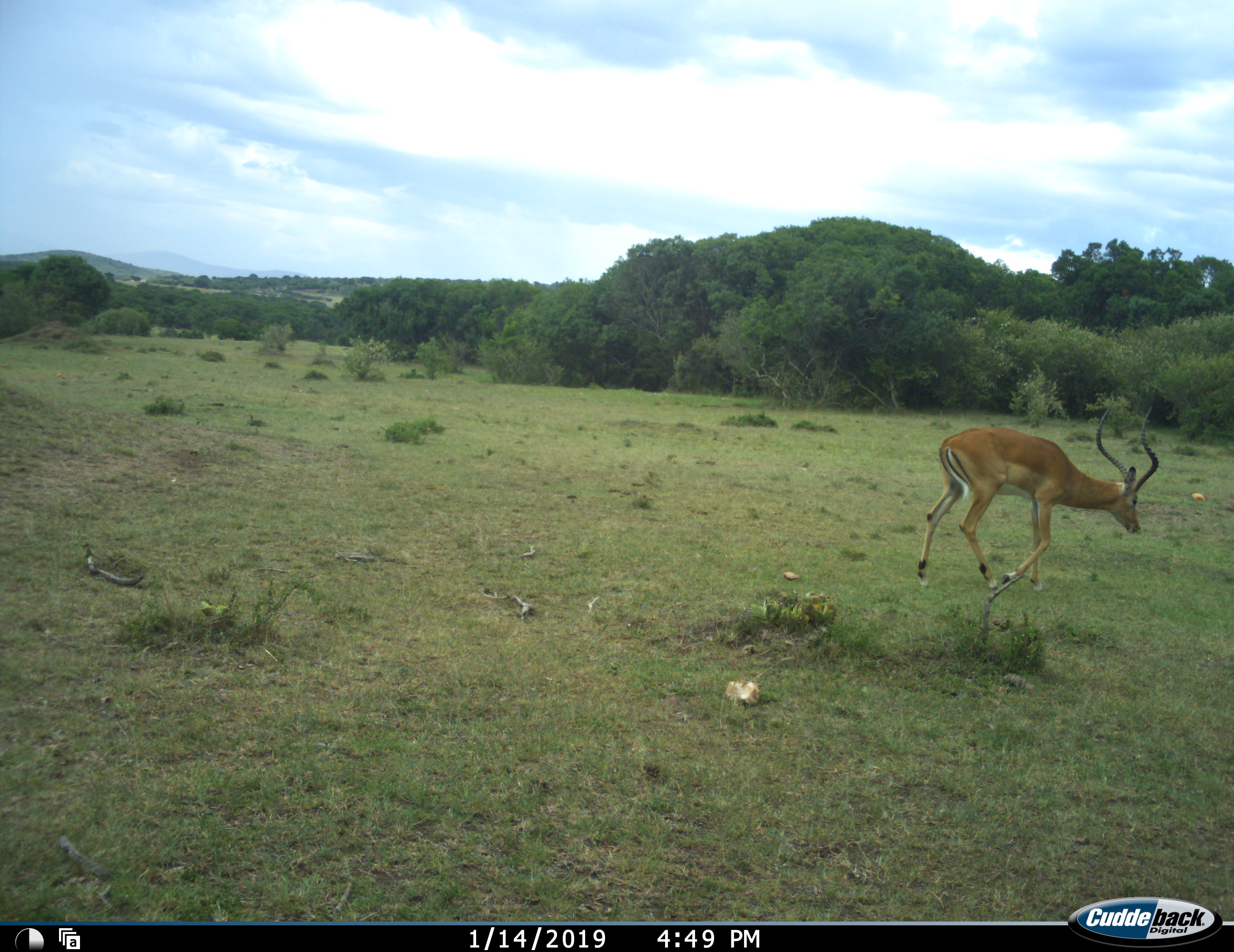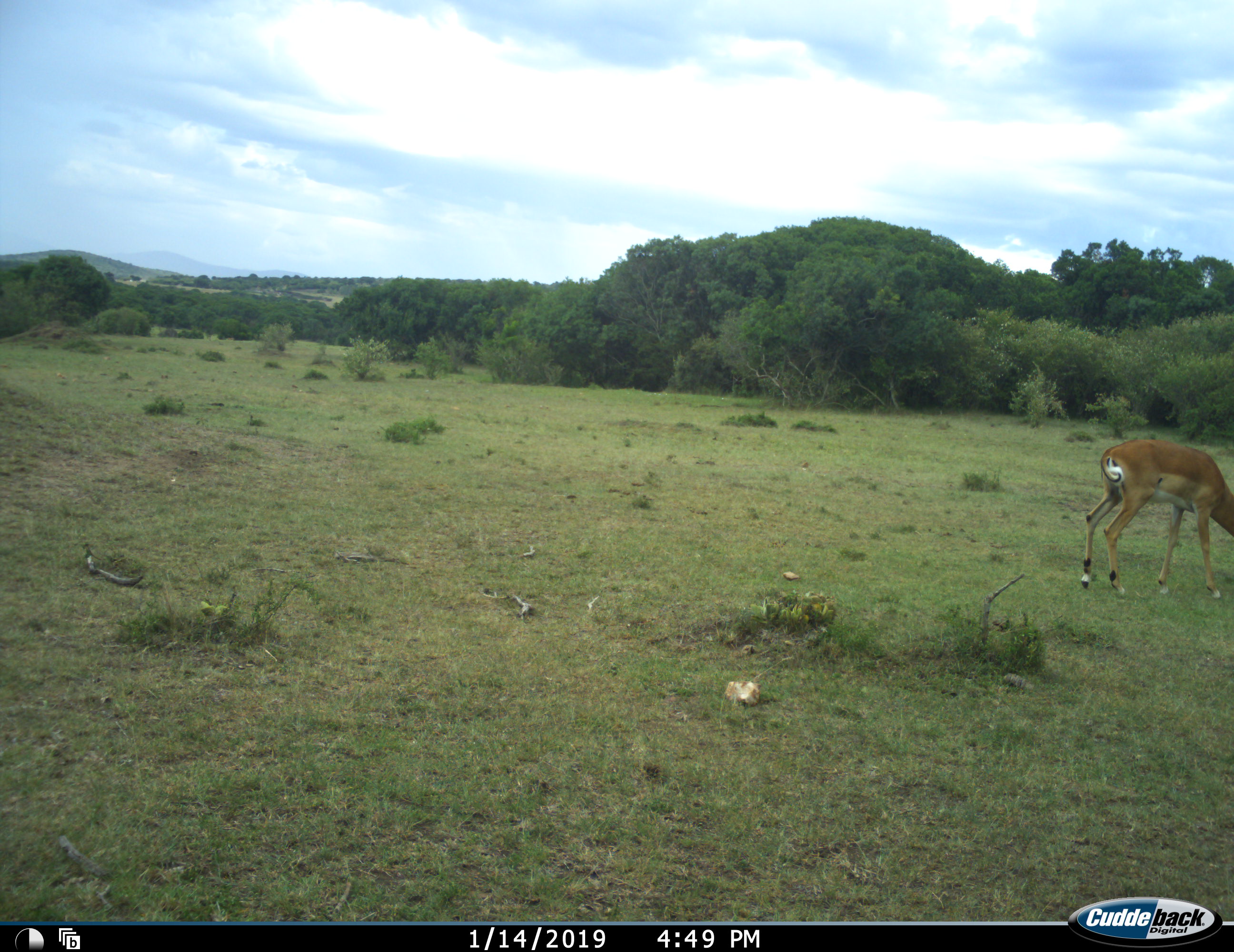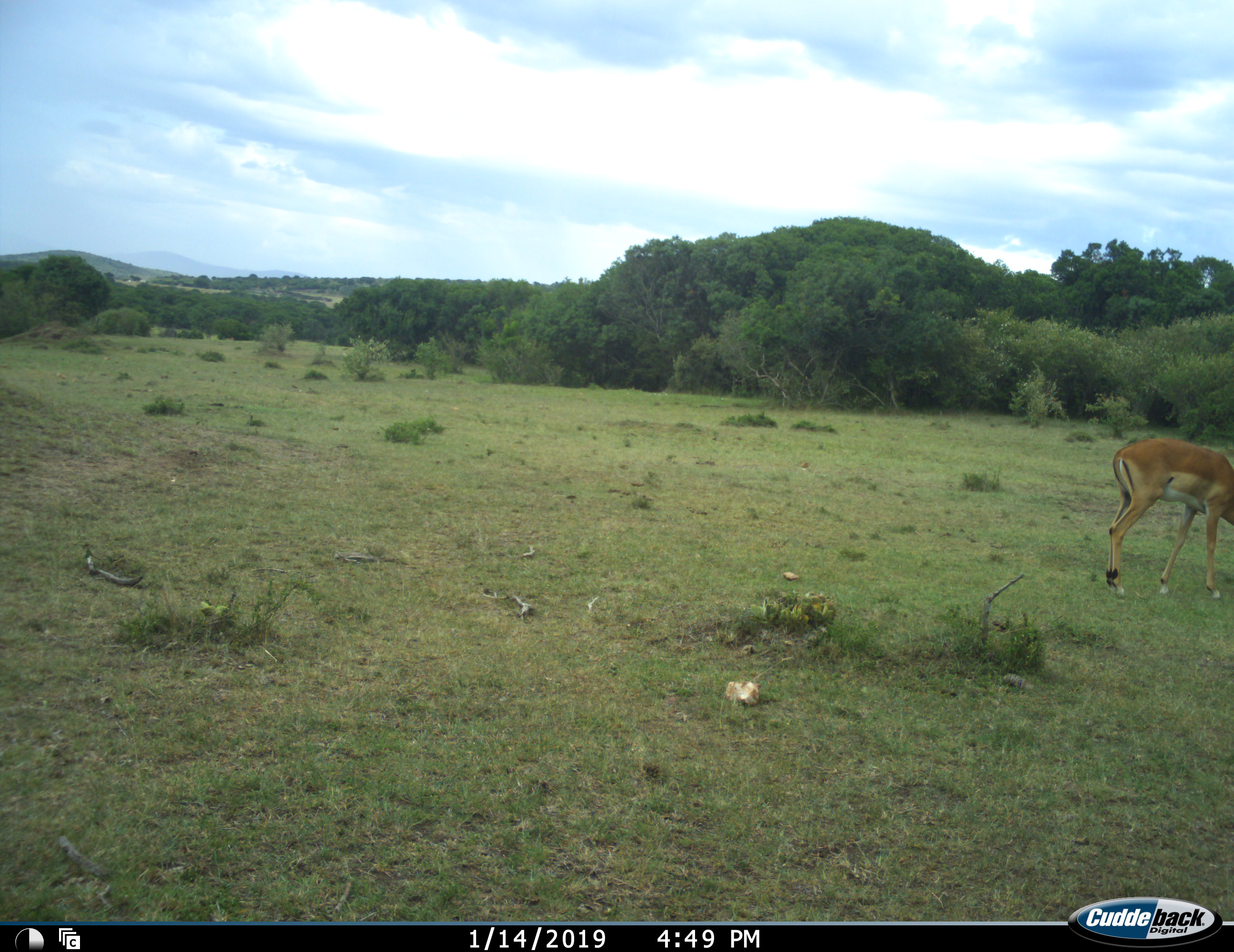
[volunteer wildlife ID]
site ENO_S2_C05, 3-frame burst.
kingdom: Animalia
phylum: Chordata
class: Mammalia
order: Artiodactyla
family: Bovidae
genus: Aepyceros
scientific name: Aepyceros melampus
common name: impala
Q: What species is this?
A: Impala (Aepyceros melampus).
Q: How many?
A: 1.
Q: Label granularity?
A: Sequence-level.